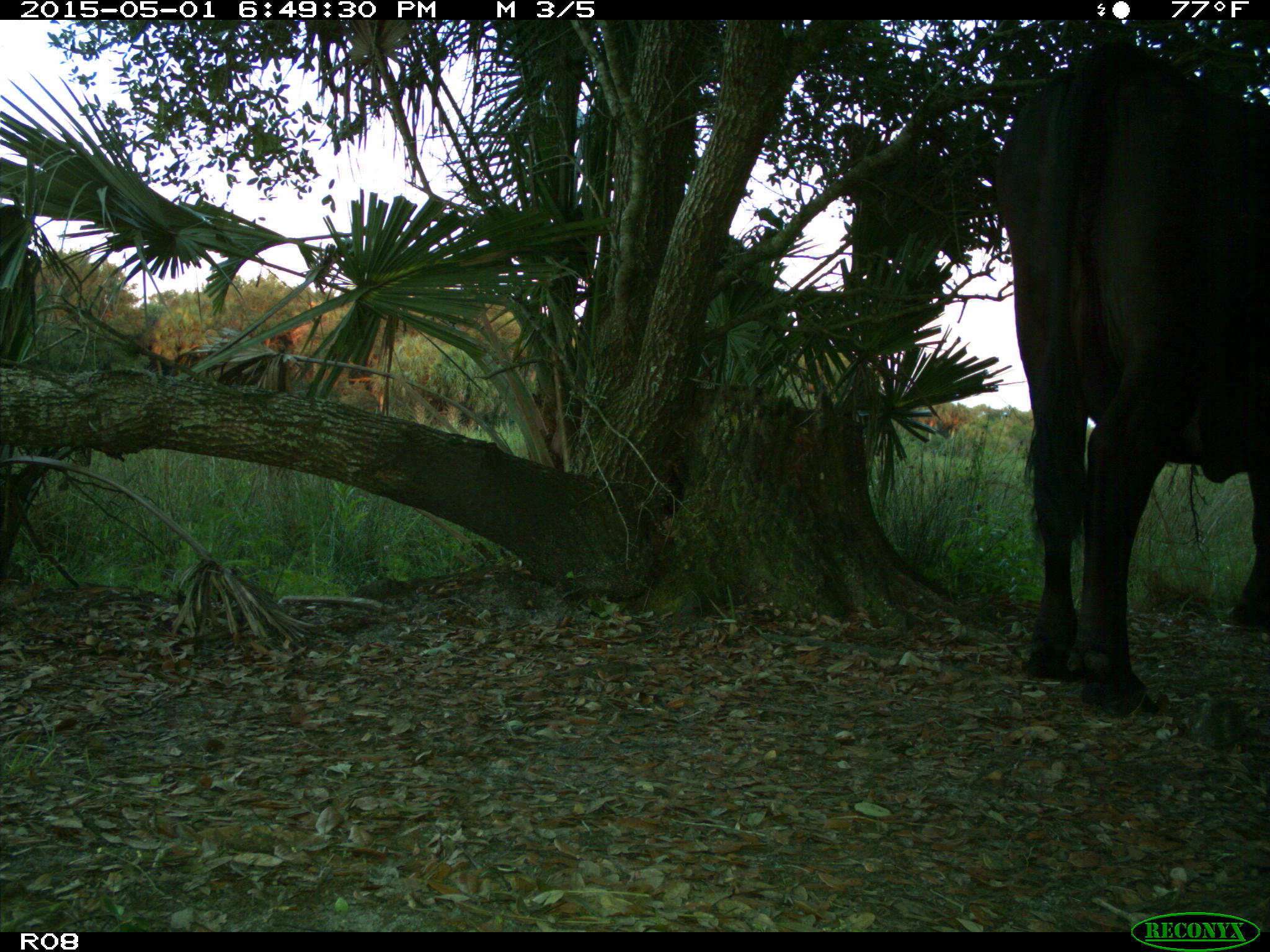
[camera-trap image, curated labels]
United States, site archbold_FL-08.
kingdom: Animalia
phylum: Chordata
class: Mammalia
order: Artiodactyla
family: Bovidae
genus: Bos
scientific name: Bos taurus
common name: domestic cow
Bos taurus (domestic cow).